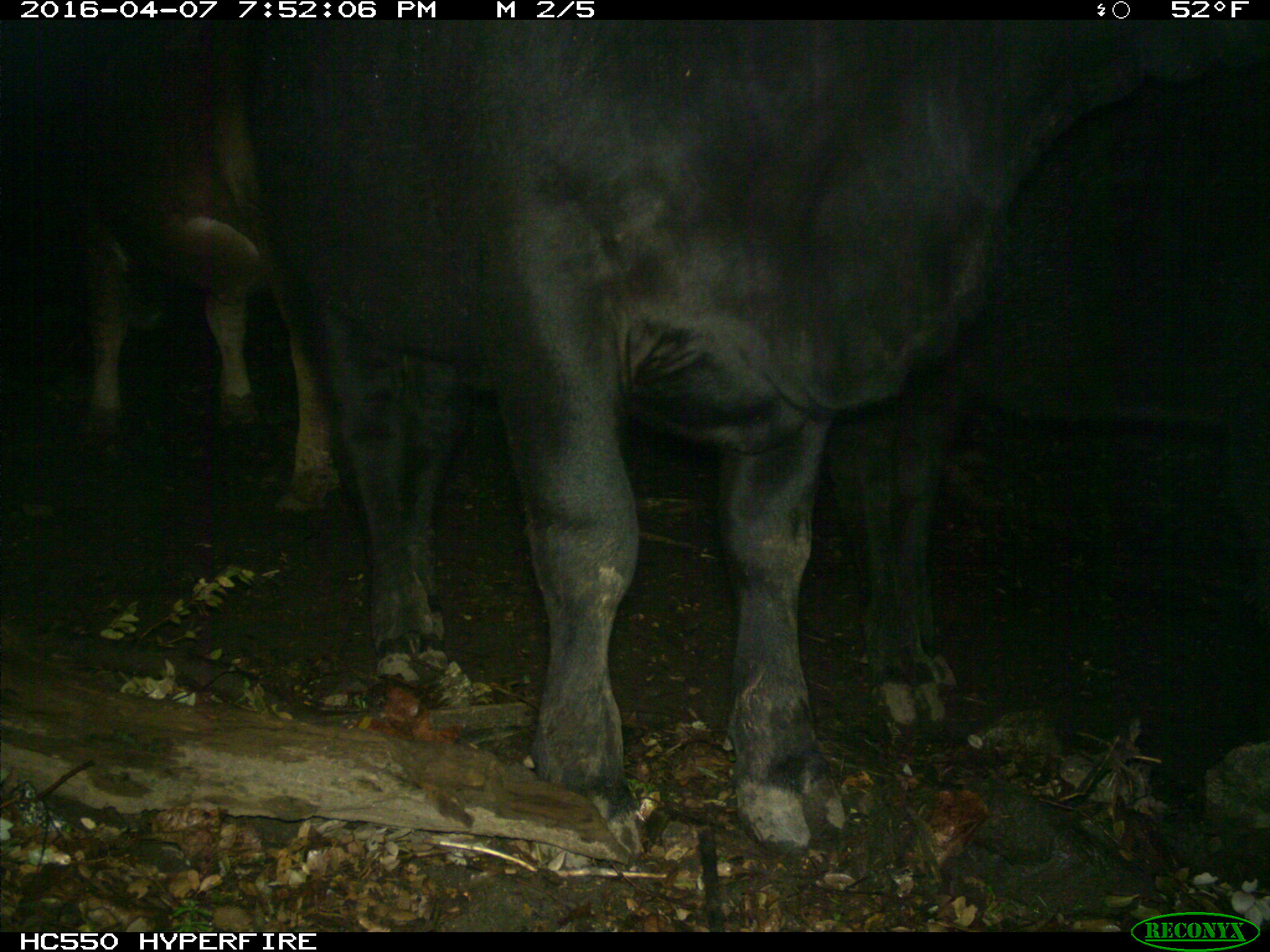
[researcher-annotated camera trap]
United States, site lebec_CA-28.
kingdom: Animalia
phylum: Chordata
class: Mammalia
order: Artiodactyla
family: Bovidae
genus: Bos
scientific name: Bos taurus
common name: domestic cow